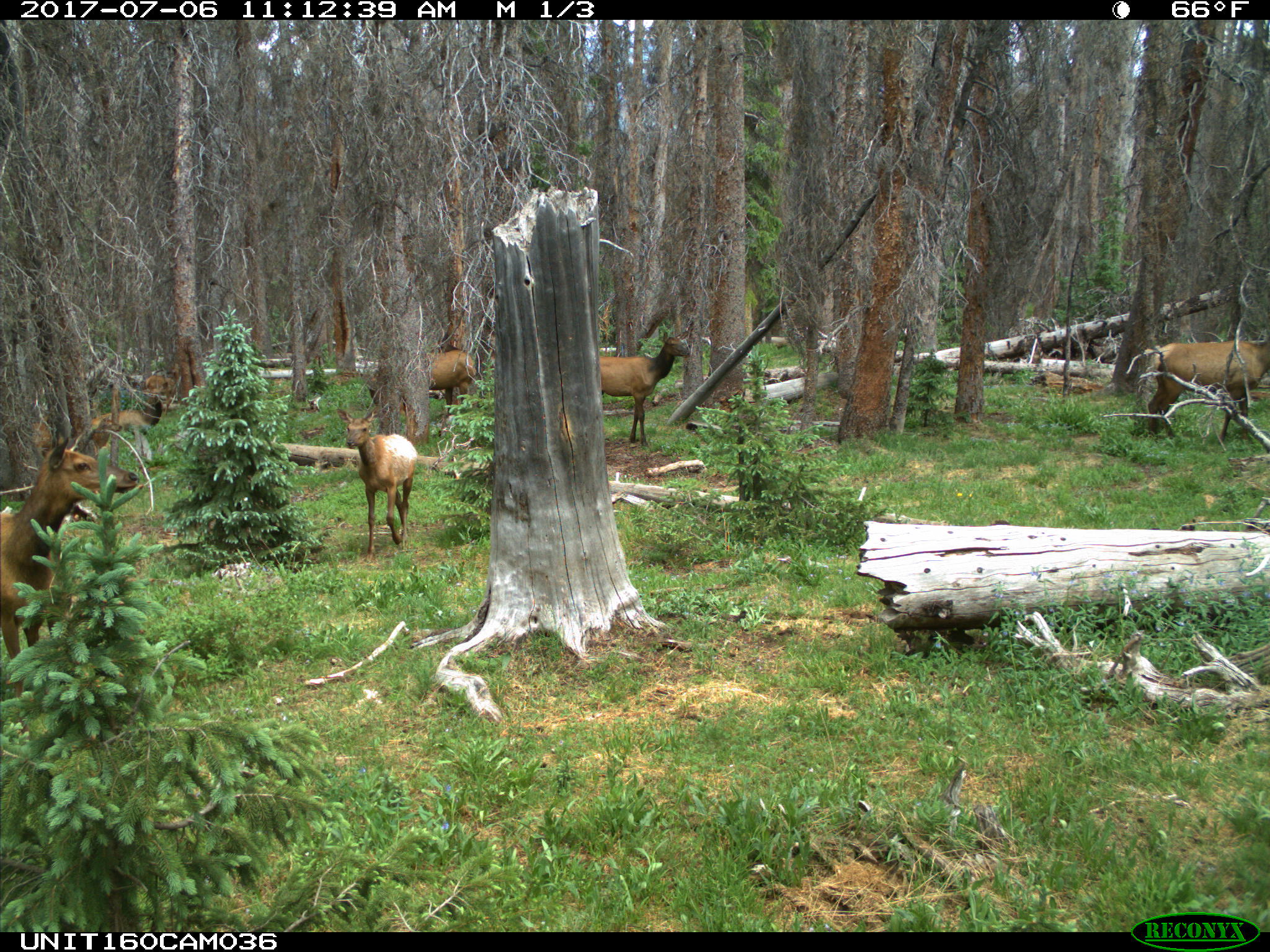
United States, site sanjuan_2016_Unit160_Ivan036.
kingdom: Animalia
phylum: Chordata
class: Mammalia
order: Artiodactyla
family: Cervidae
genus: Cervus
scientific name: Cervus elaphus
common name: red deer